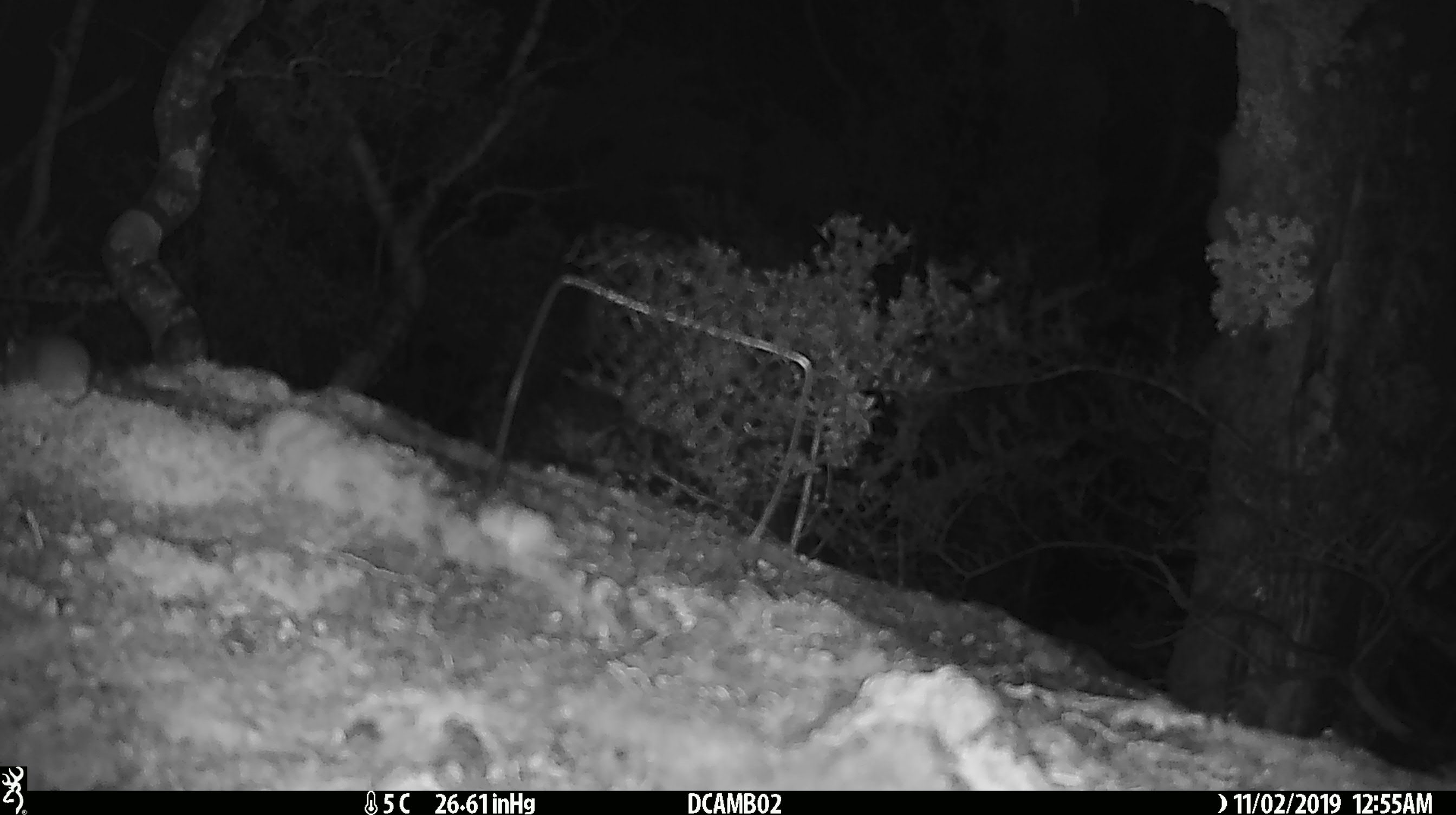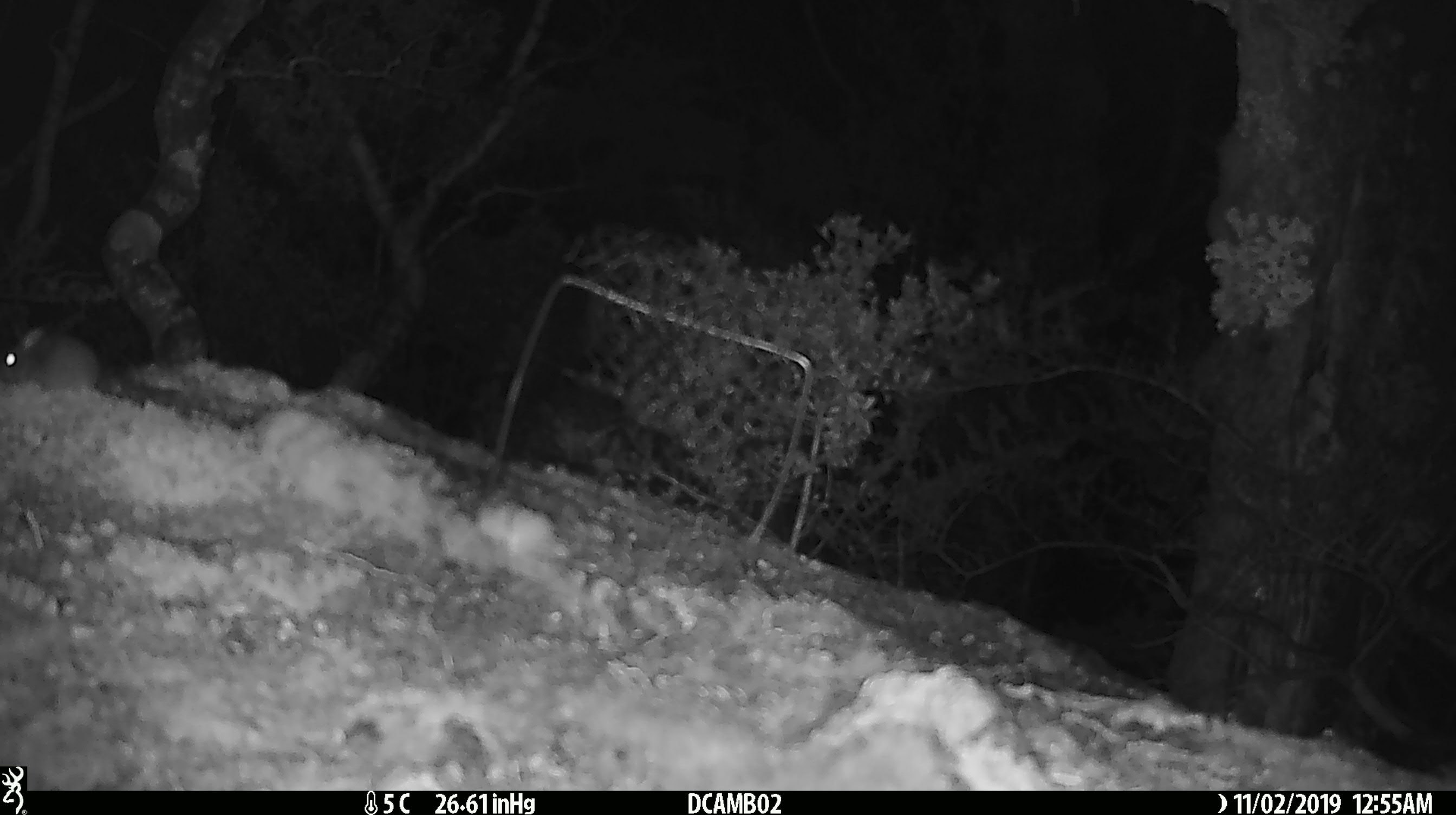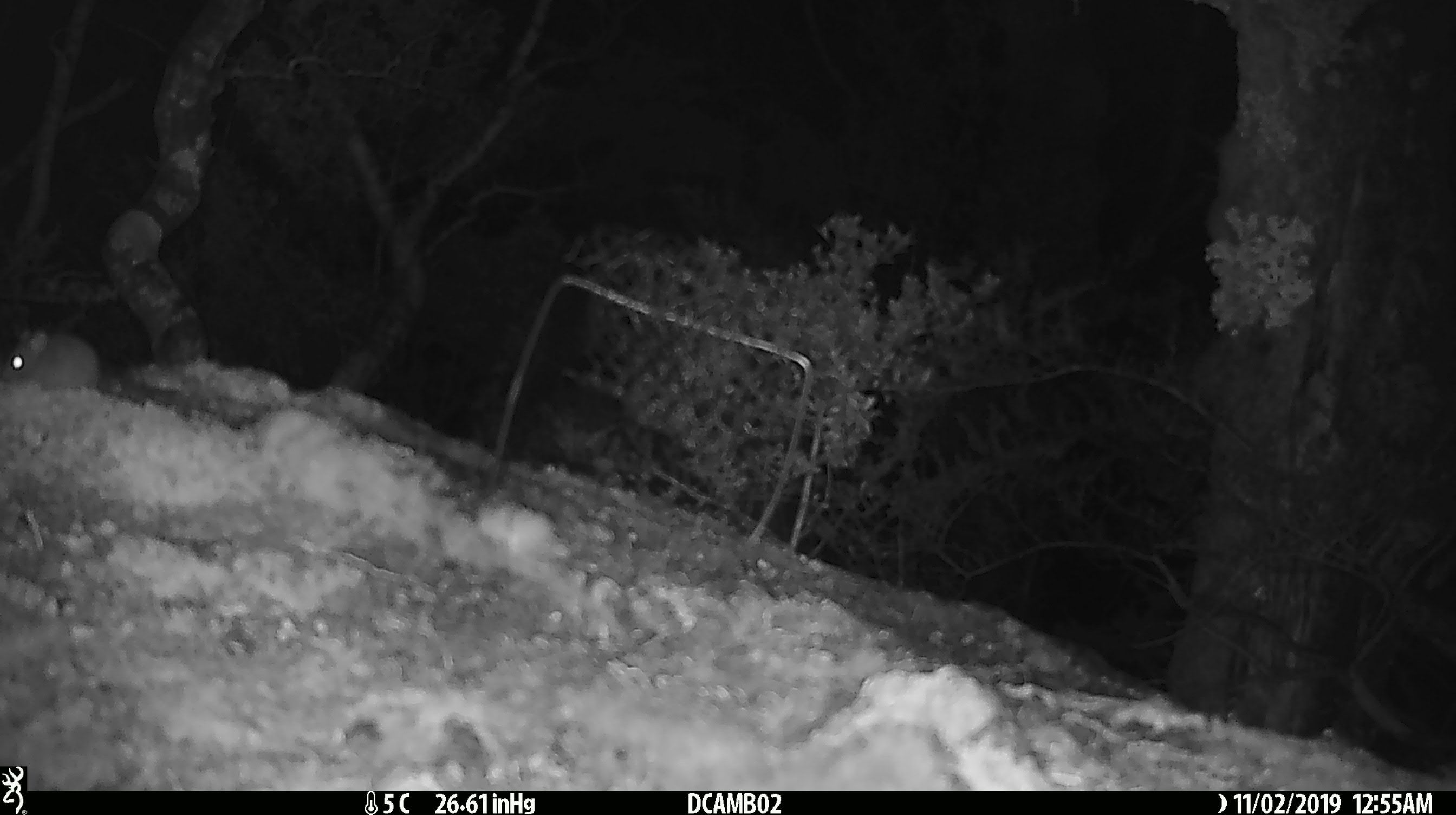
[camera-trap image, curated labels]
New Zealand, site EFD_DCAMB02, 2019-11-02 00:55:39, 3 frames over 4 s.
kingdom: Animalia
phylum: Chordata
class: Mammalia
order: Rodentia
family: Muridae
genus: Mus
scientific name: Mus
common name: mouse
Mouse (Mus).